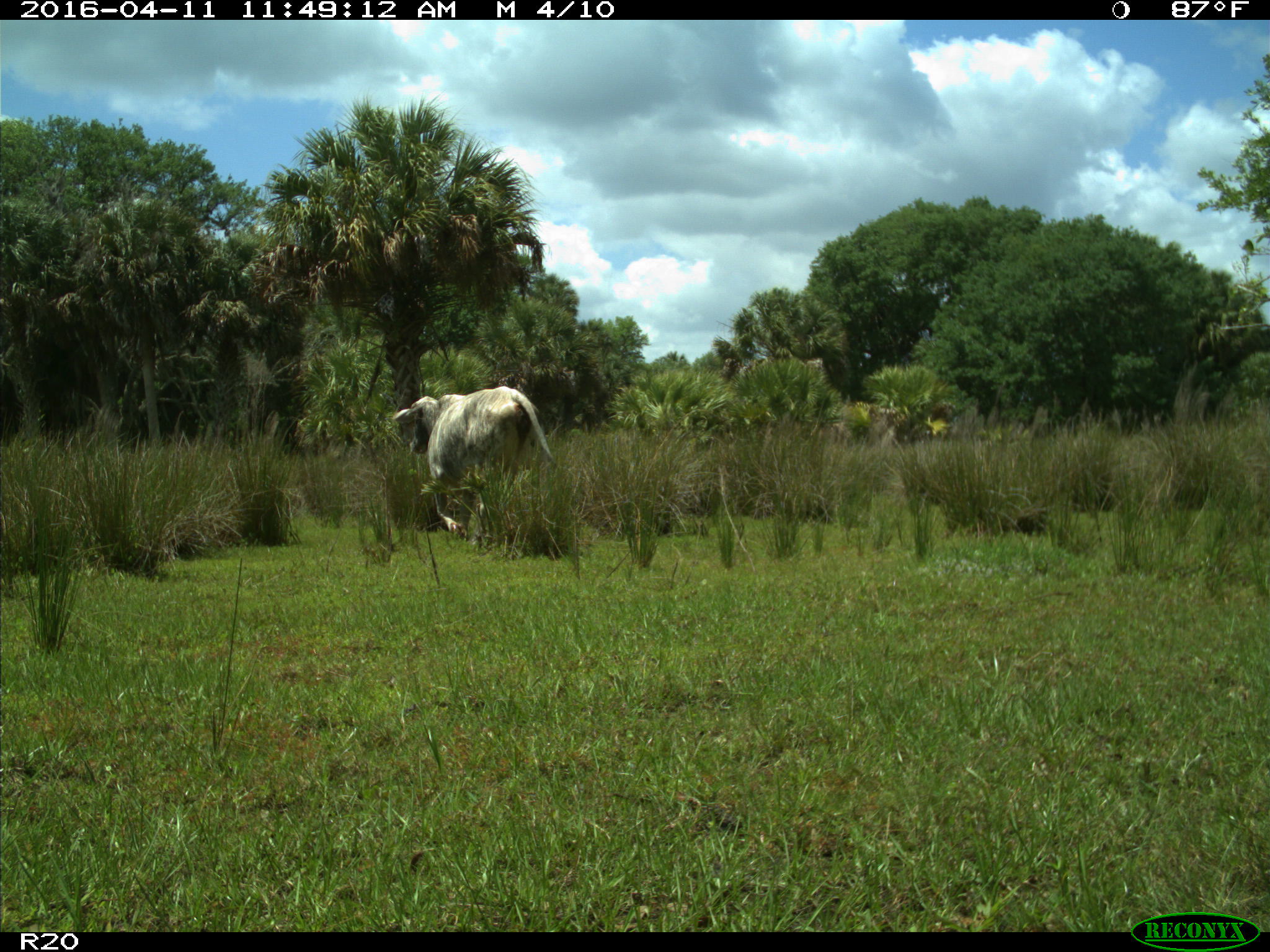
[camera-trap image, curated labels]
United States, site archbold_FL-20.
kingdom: Animalia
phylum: Chordata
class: Mammalia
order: Artiodactyla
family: Bovidae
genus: Bos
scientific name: Bos taurus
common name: domestic cow